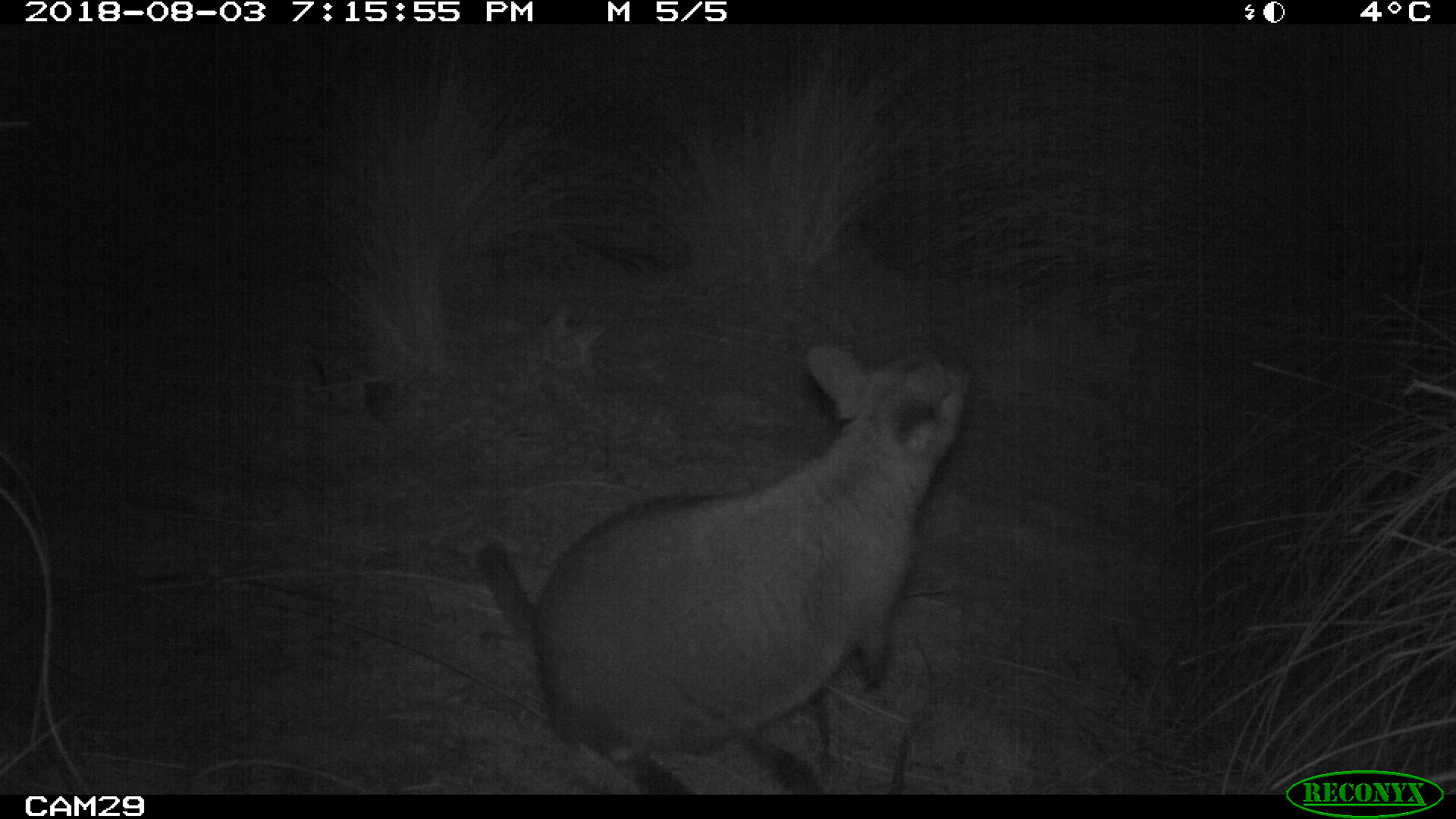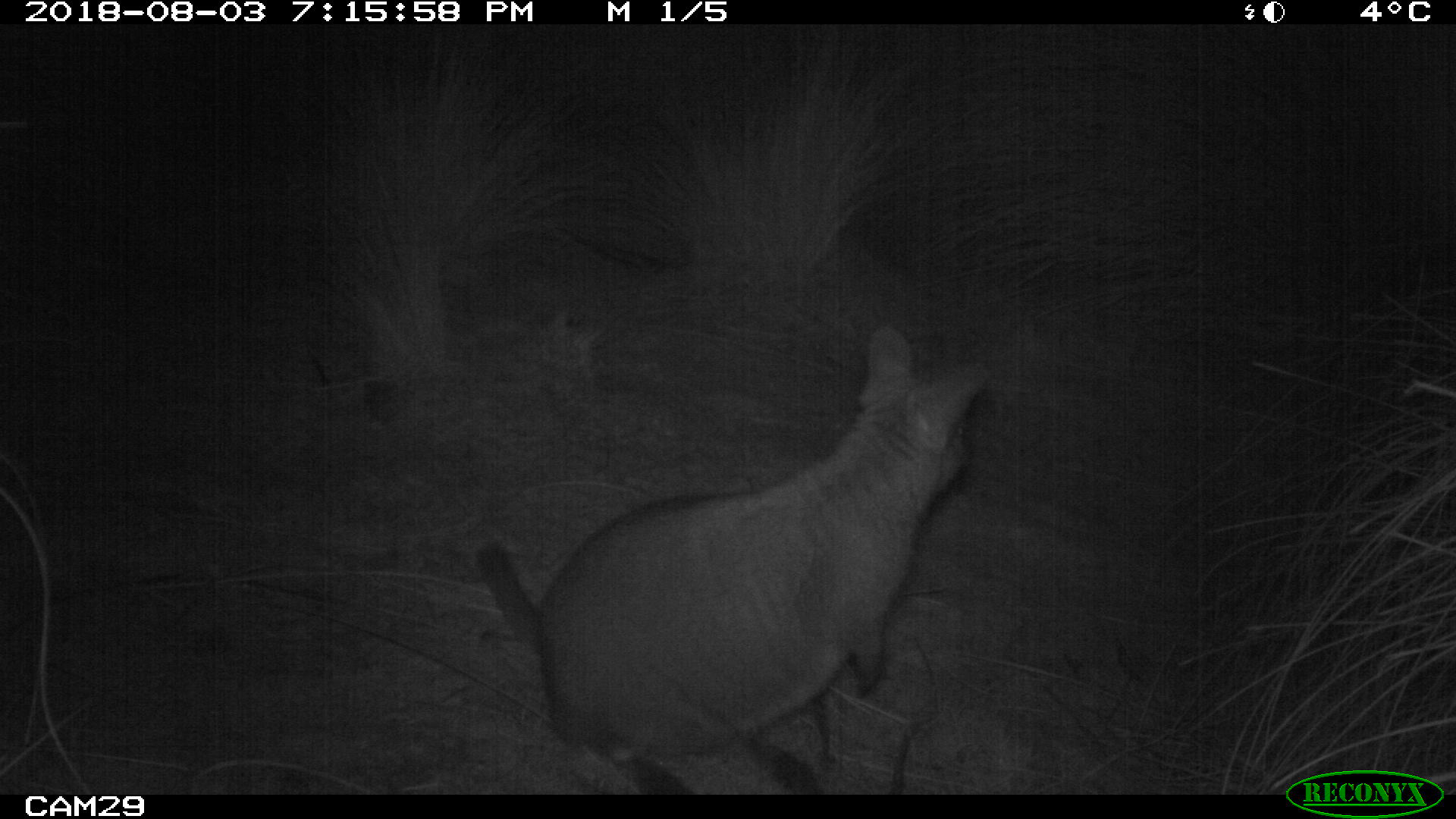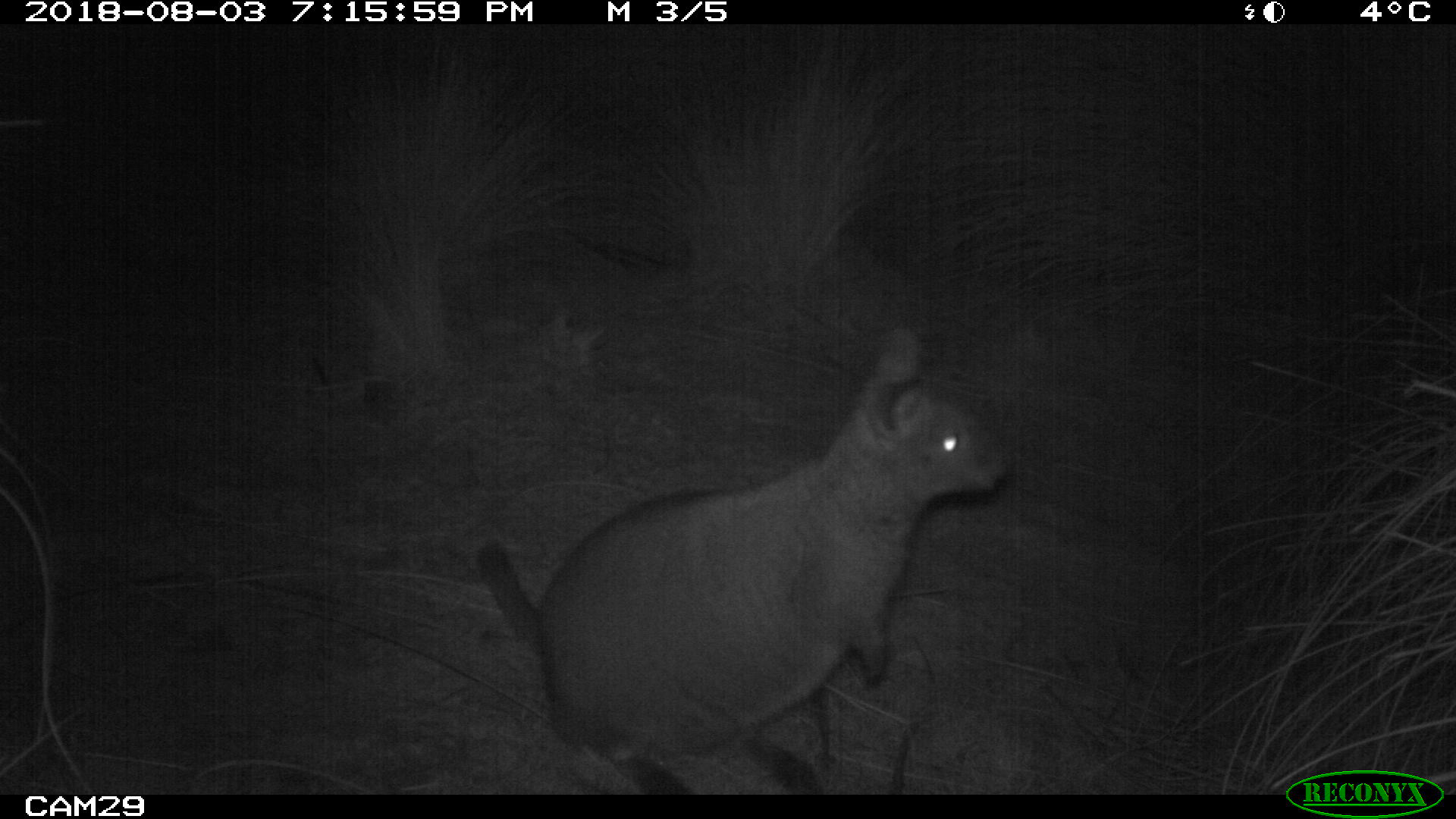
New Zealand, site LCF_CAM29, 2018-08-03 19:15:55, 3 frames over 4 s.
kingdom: Animalia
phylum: Chordata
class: Mammalia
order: Diprotodontia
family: Macropodidae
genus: Notamacropus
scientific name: Notamacropus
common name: wallaby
Wallaby (Notamacropus).